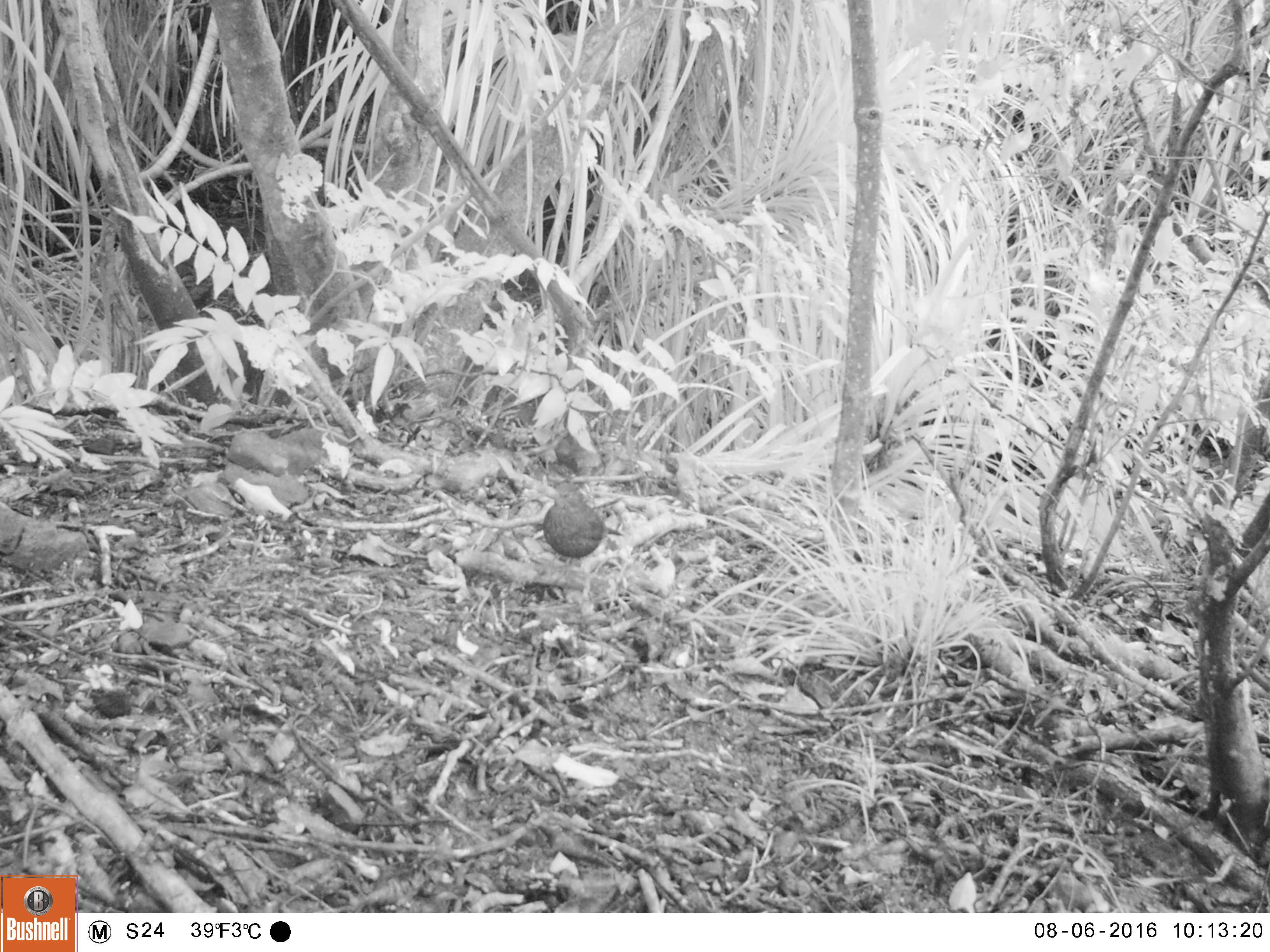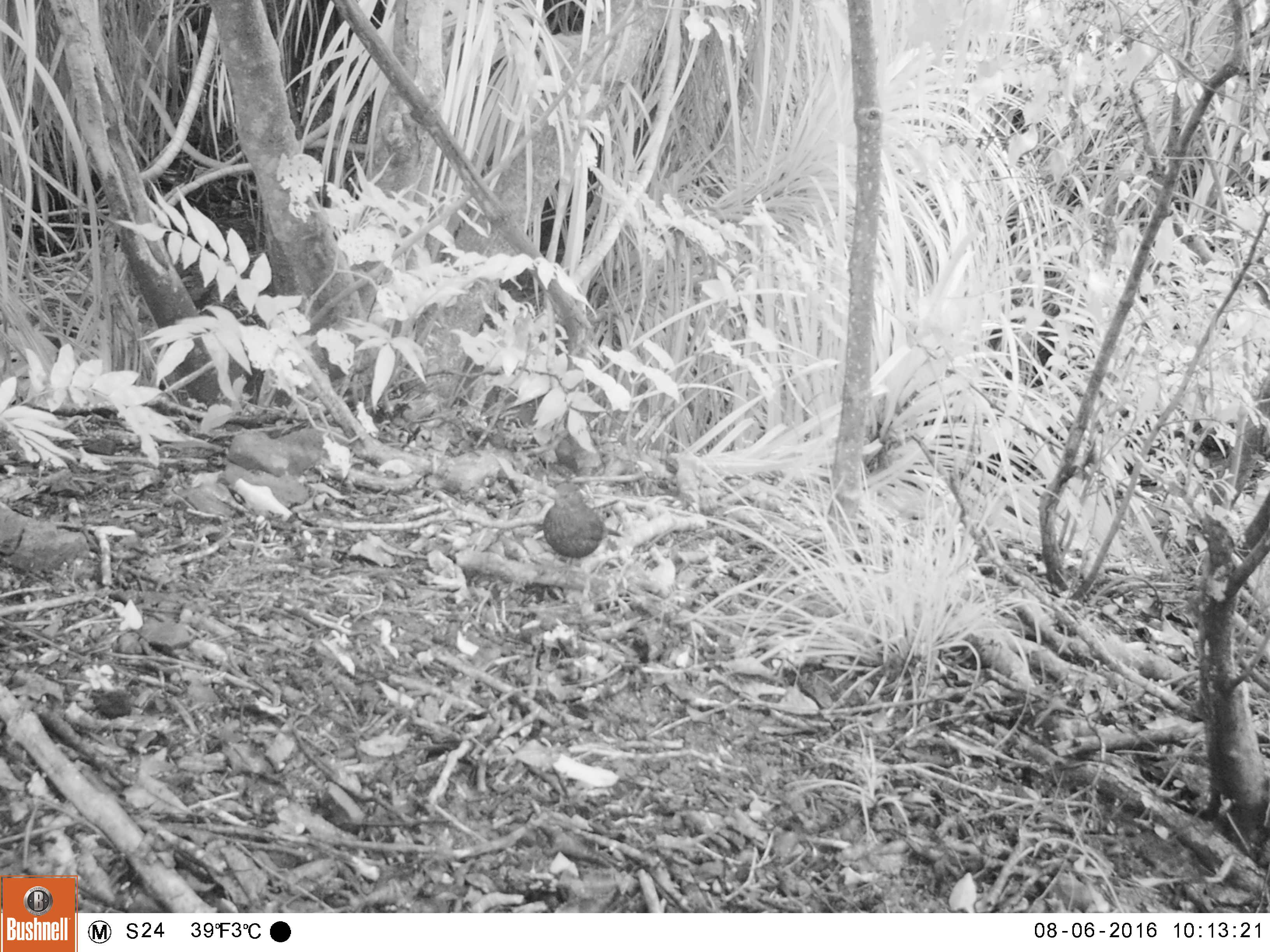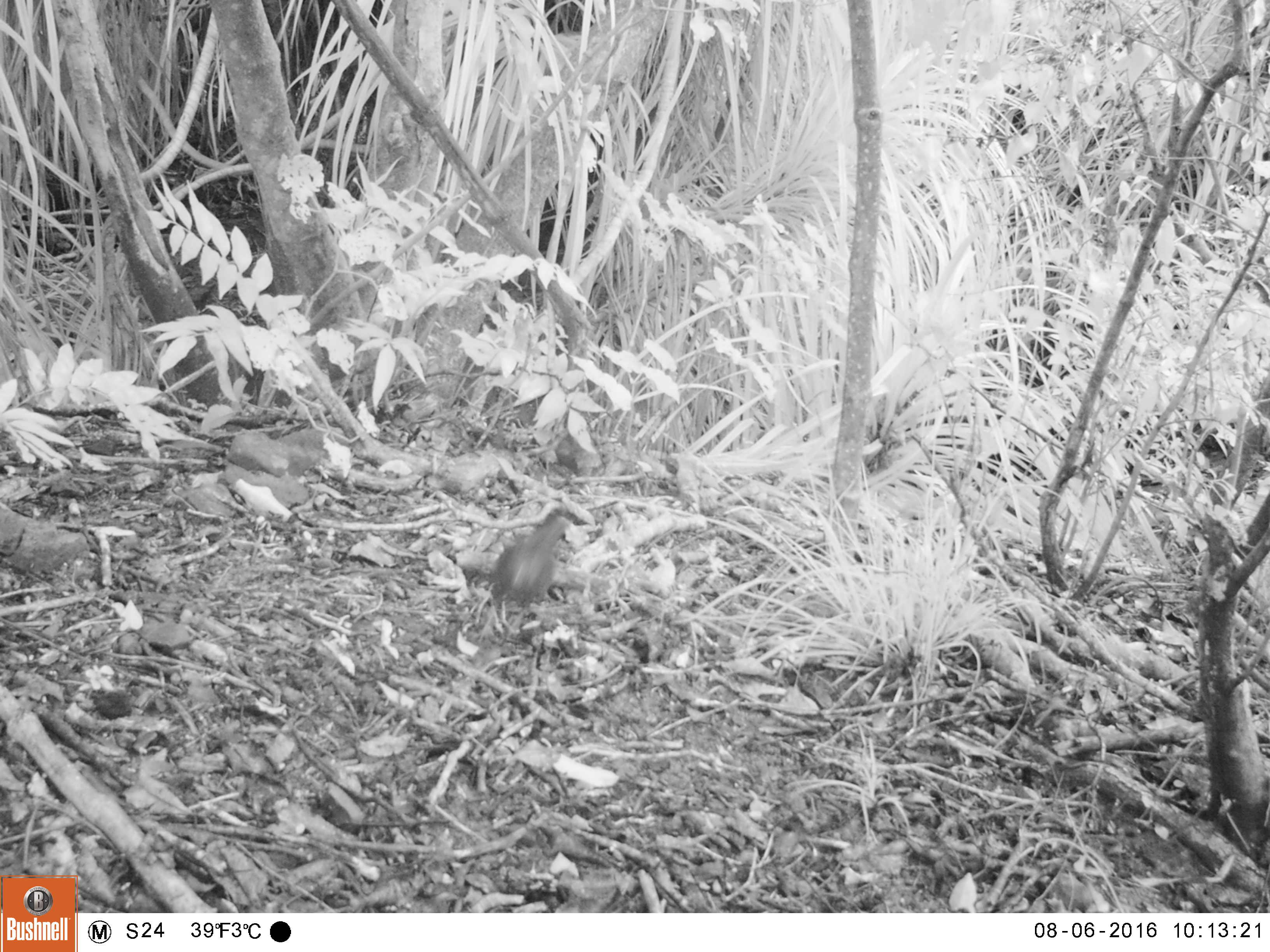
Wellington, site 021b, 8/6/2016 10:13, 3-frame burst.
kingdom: Animalia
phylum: Chordata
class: Aves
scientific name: Aves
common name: bird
Bird (Aves).